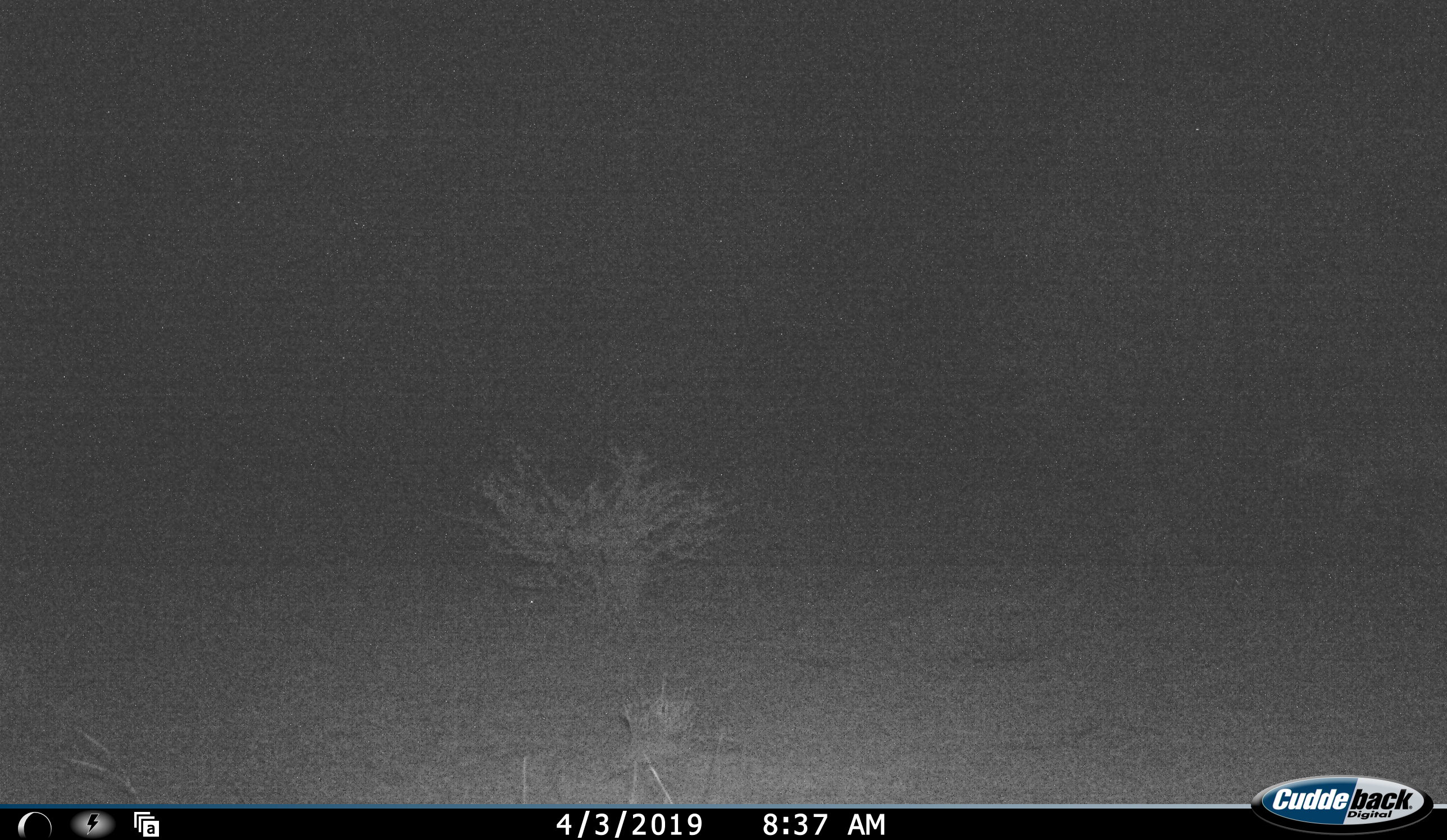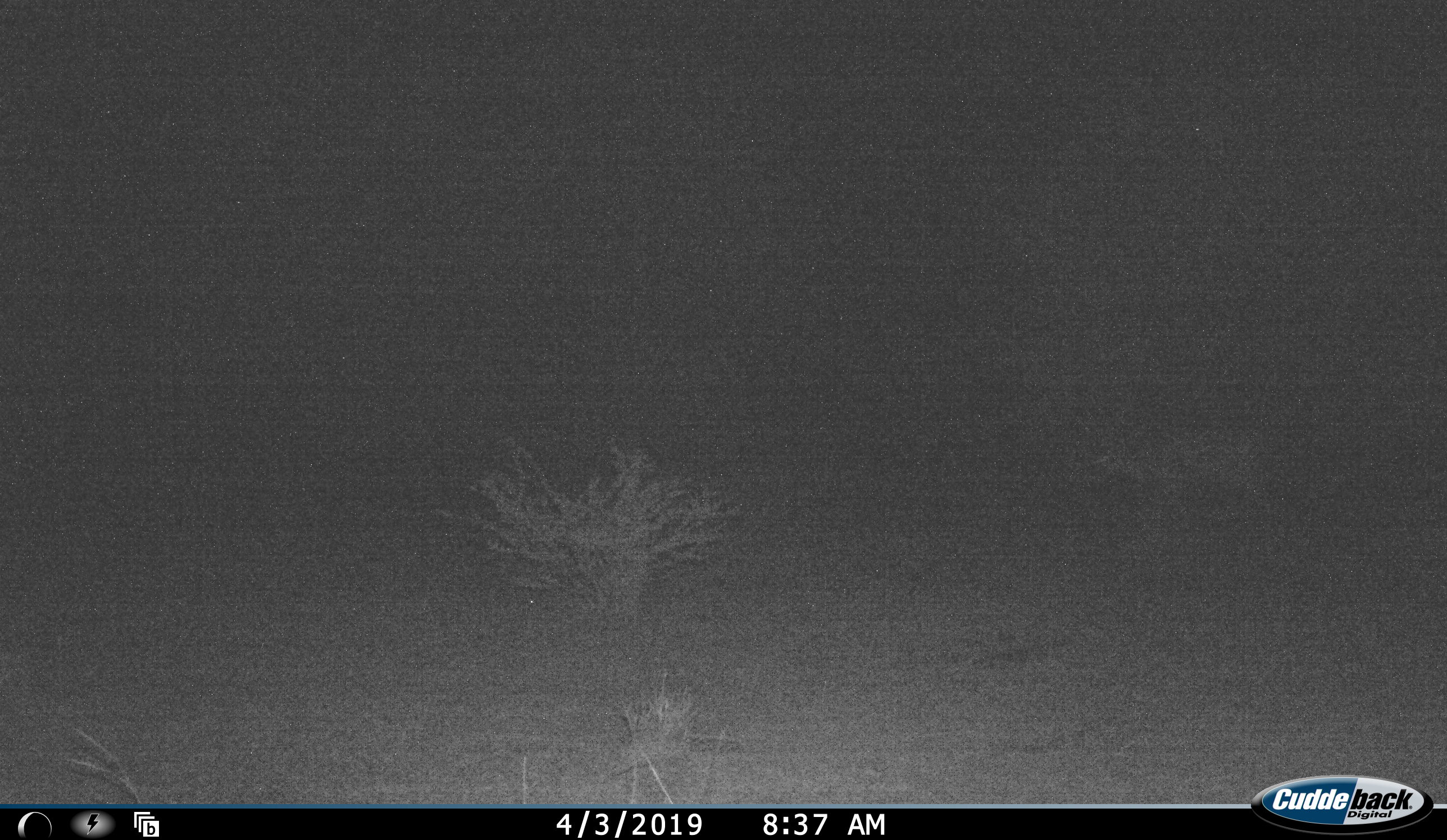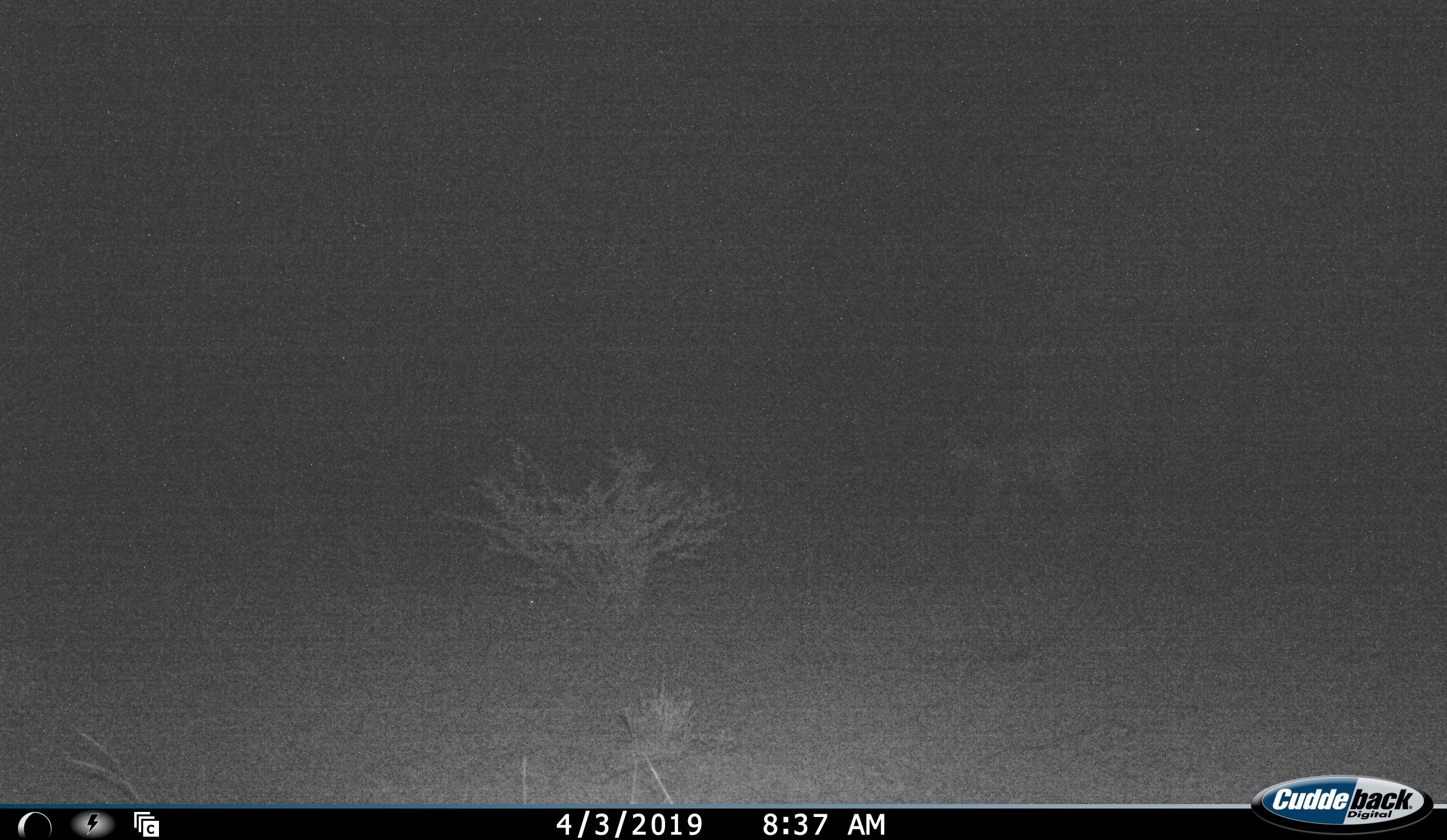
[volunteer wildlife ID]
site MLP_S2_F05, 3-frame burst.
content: unidentified animal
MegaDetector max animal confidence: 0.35